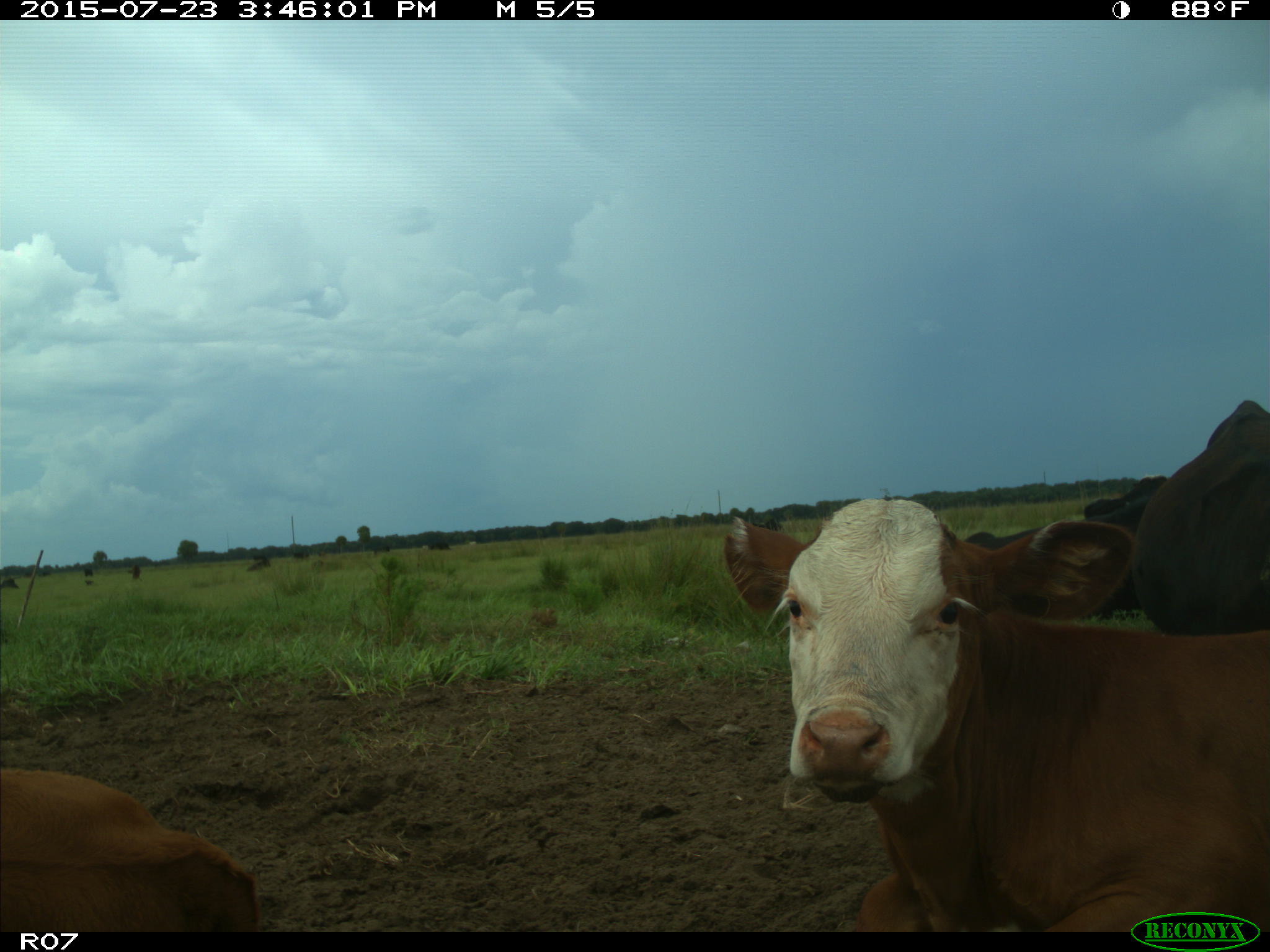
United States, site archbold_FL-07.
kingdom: Animalia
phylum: Chordata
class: Mammalia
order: Artiodactyla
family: Bovidae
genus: Bos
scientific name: Bos taurus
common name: domestic cow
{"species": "Bos taurus (domestic cow)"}